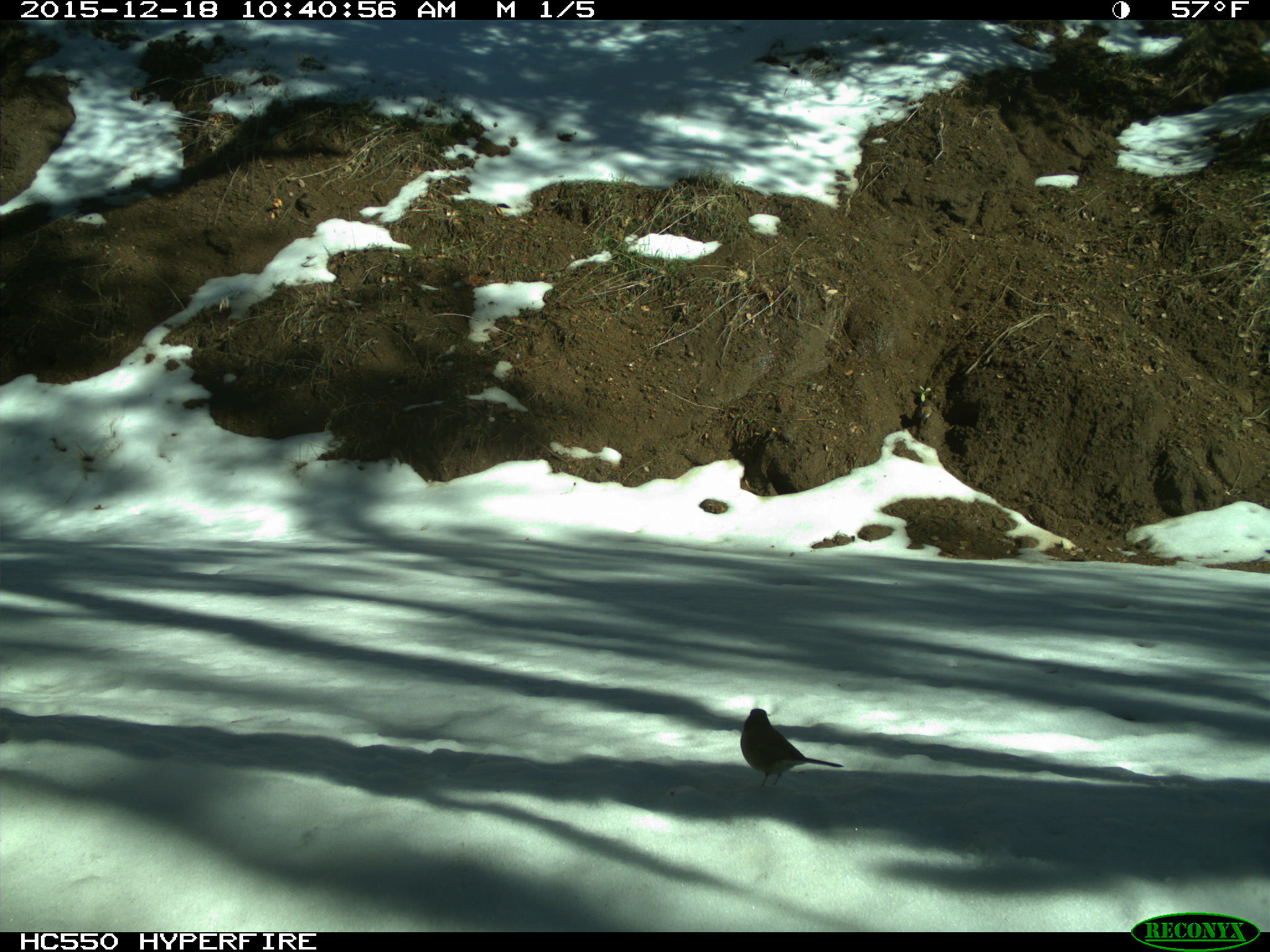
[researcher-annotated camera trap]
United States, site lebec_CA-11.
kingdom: Animalia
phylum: Chordata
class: Aves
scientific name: Aves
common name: birds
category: unidentified bird